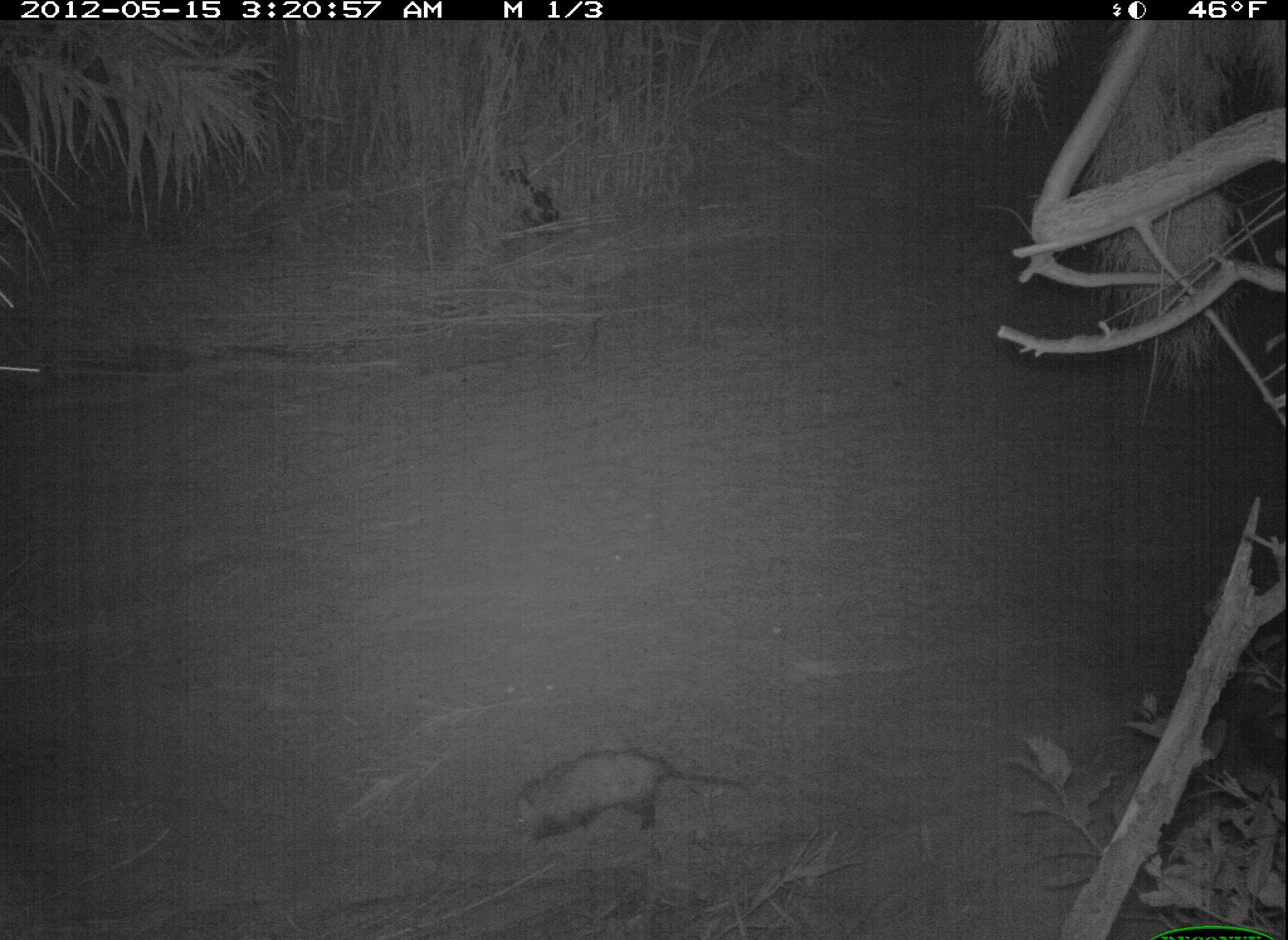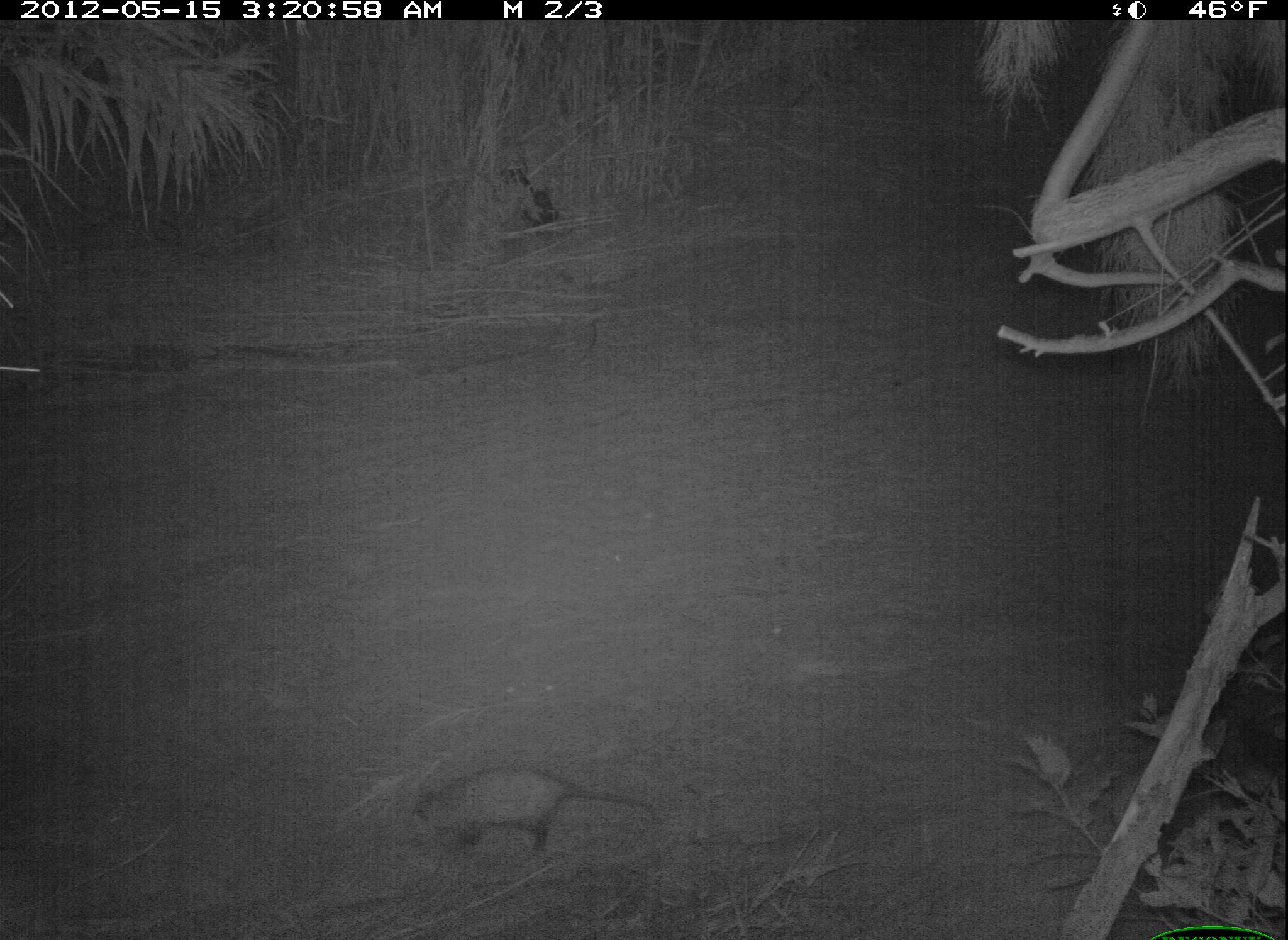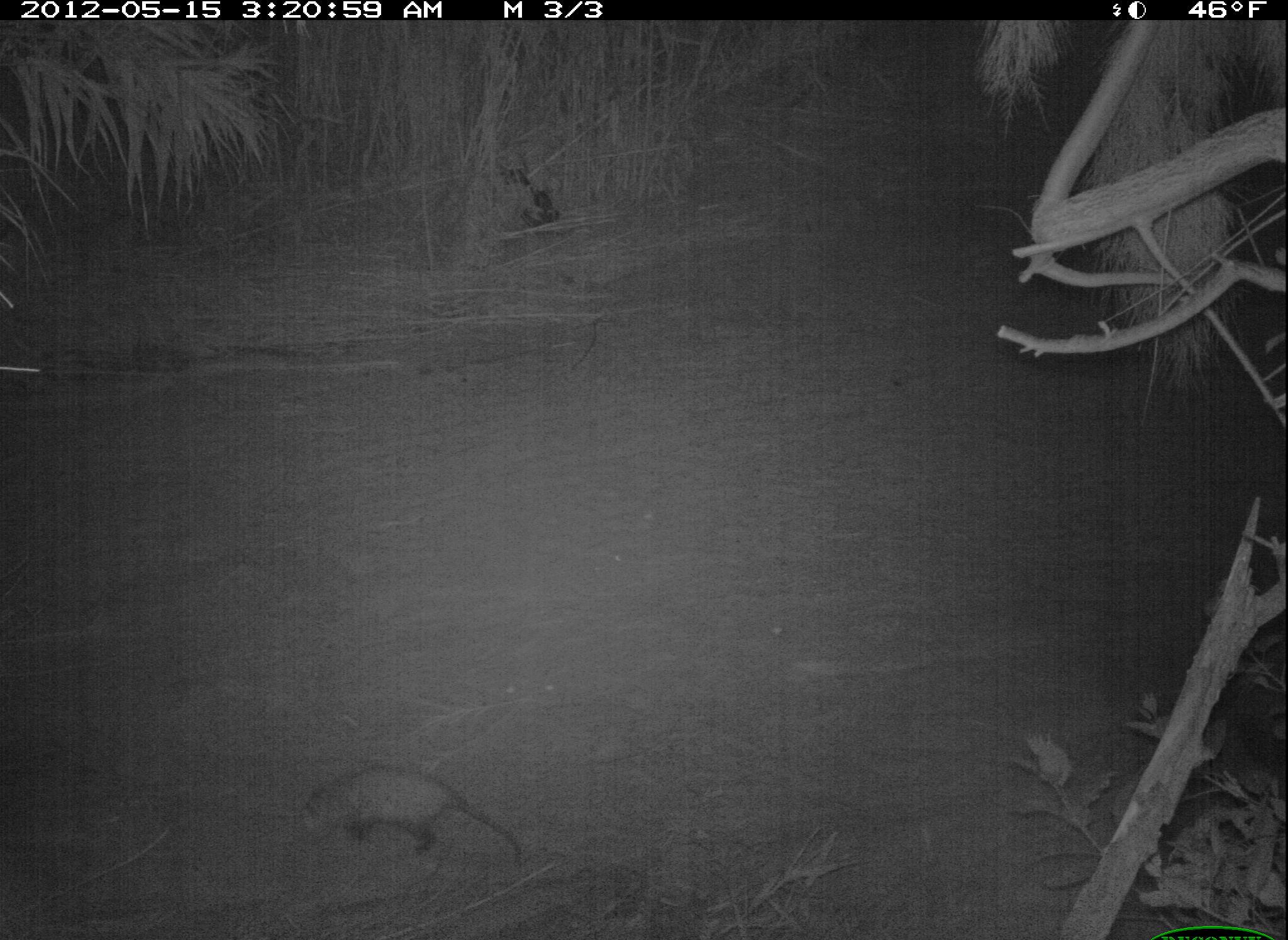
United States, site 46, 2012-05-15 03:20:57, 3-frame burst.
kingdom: Animalia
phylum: Chordata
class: Mammalia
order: Didelphimorphia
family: Didelphidae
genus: Didelphis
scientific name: Didelphis virginiana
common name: virginia opossum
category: opossum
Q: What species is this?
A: Opossum (virginia opossum) (Didelphis virginiana).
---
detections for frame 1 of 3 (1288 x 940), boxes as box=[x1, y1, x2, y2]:
opossum: box=[489, 741, 728, 865]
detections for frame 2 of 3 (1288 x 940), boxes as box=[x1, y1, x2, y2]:
opossum: box=[401, 760, 668, 862]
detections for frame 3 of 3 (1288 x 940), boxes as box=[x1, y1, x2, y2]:
opossum: box=[282, 754, 530, 872]